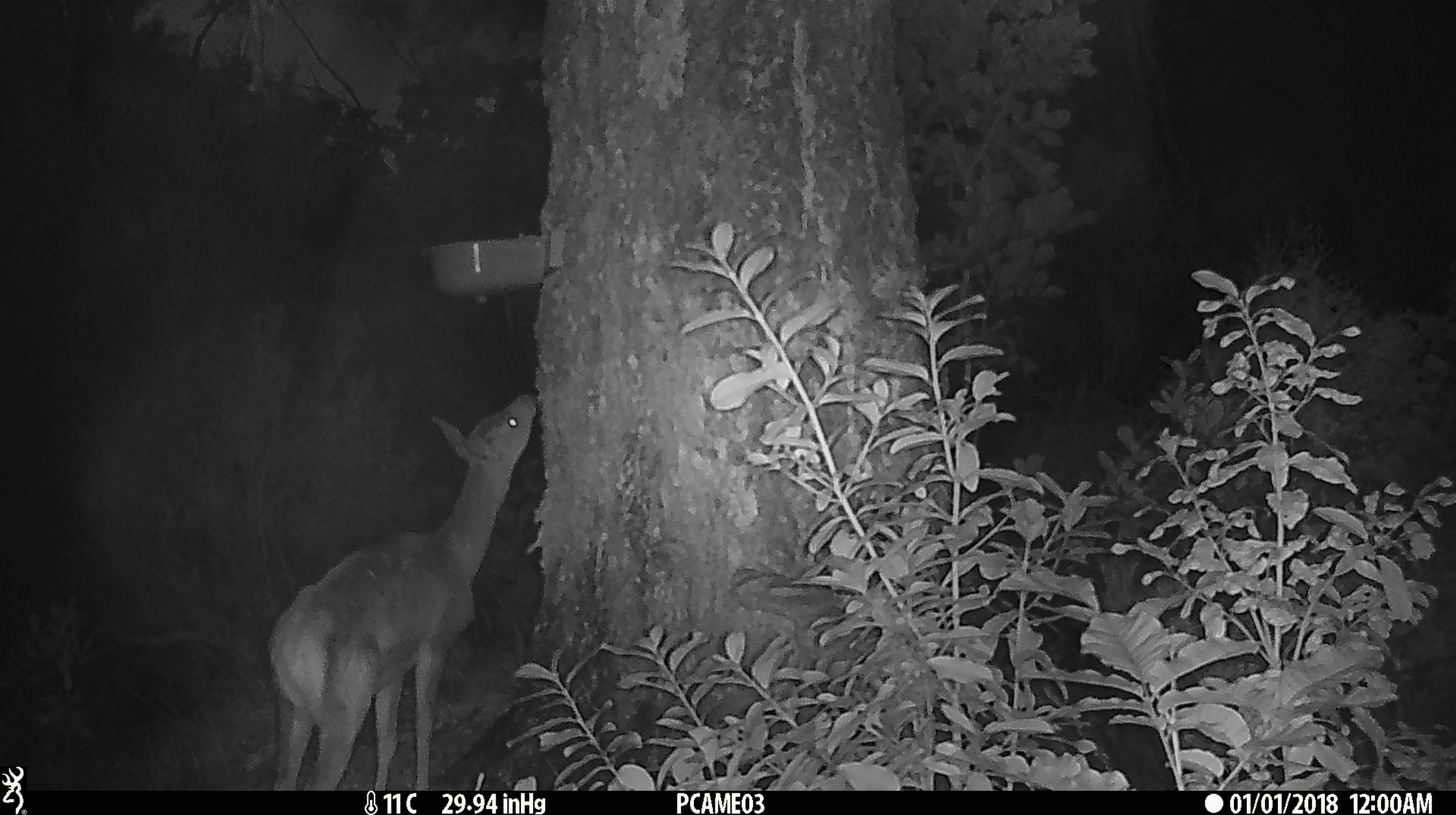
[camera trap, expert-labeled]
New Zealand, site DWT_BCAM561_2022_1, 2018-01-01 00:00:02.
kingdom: Animalia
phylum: Chordata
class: Mammalia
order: Artiodactyla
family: Cervidae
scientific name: Cervidae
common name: deer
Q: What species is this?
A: Deer (Cervidae).